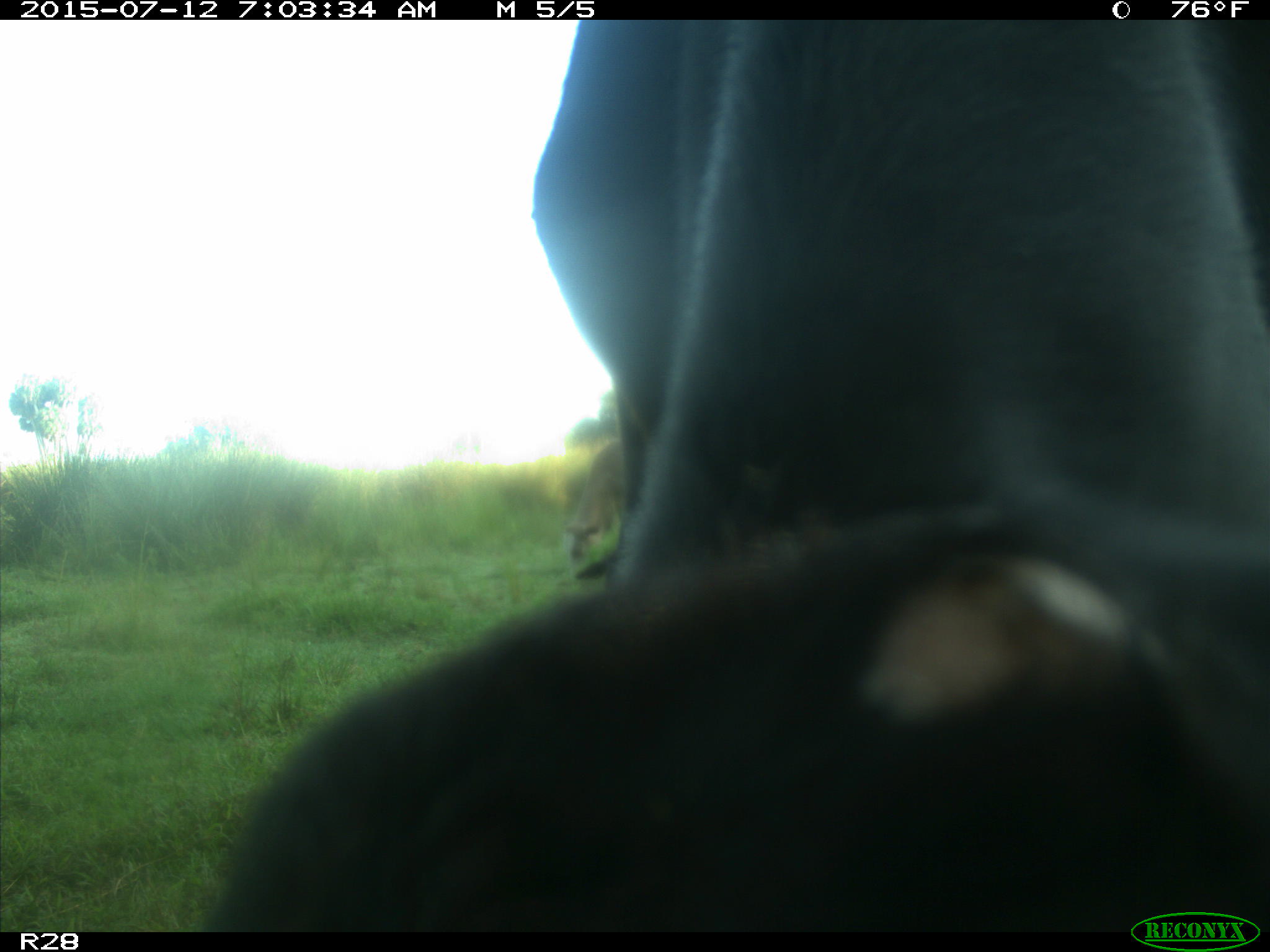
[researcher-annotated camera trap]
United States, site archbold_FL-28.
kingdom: Animalia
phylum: Chordata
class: Mammalia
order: Artiodactyla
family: Bovidae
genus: Bos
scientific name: Bos taurus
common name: domestic cow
Bos taurus (domestic cow).